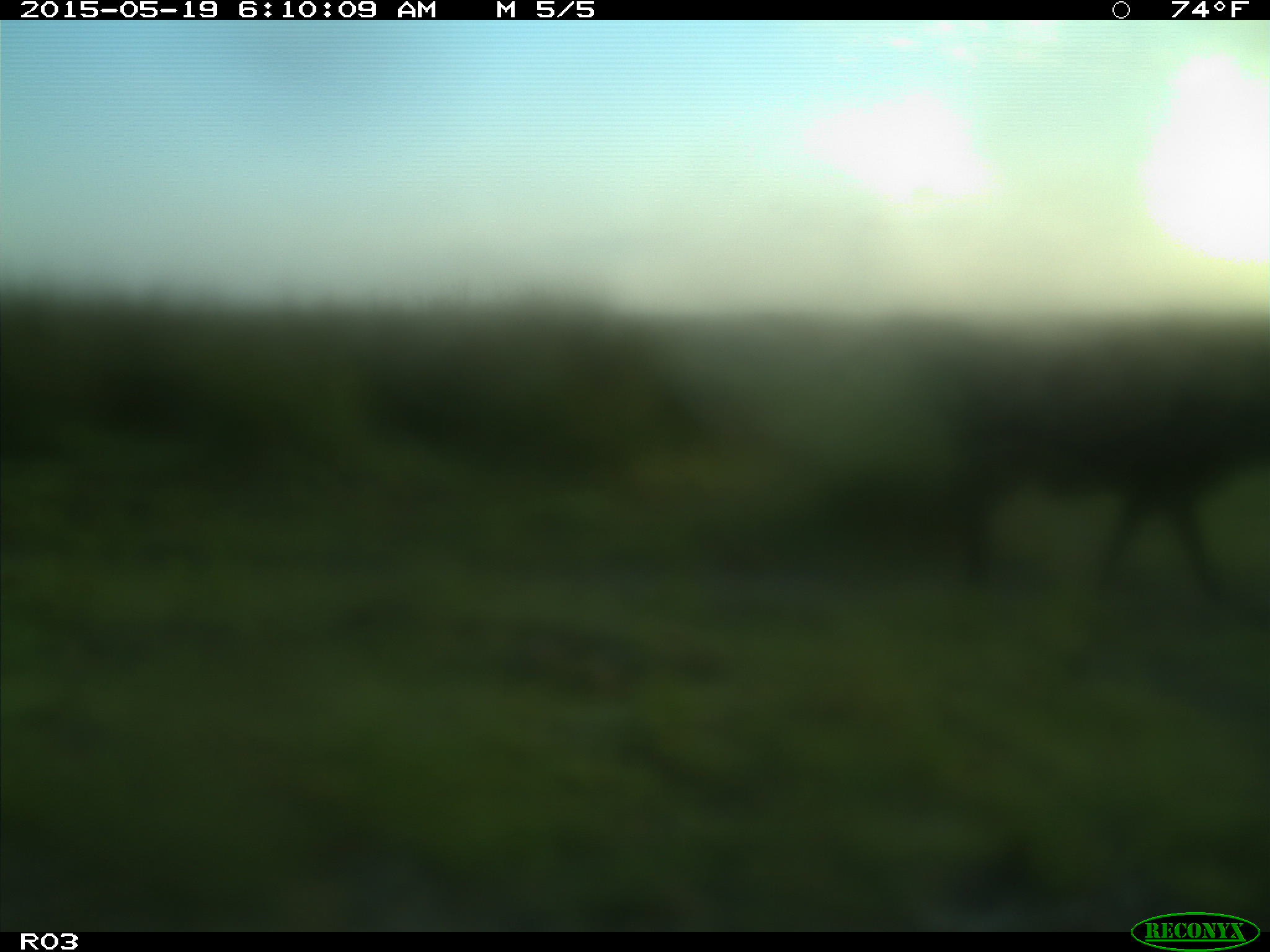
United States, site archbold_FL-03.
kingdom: Animalia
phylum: Chordata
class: Mammalia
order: Artiodactyla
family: Bovidae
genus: Bos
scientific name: Bos taurus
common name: domestic cow